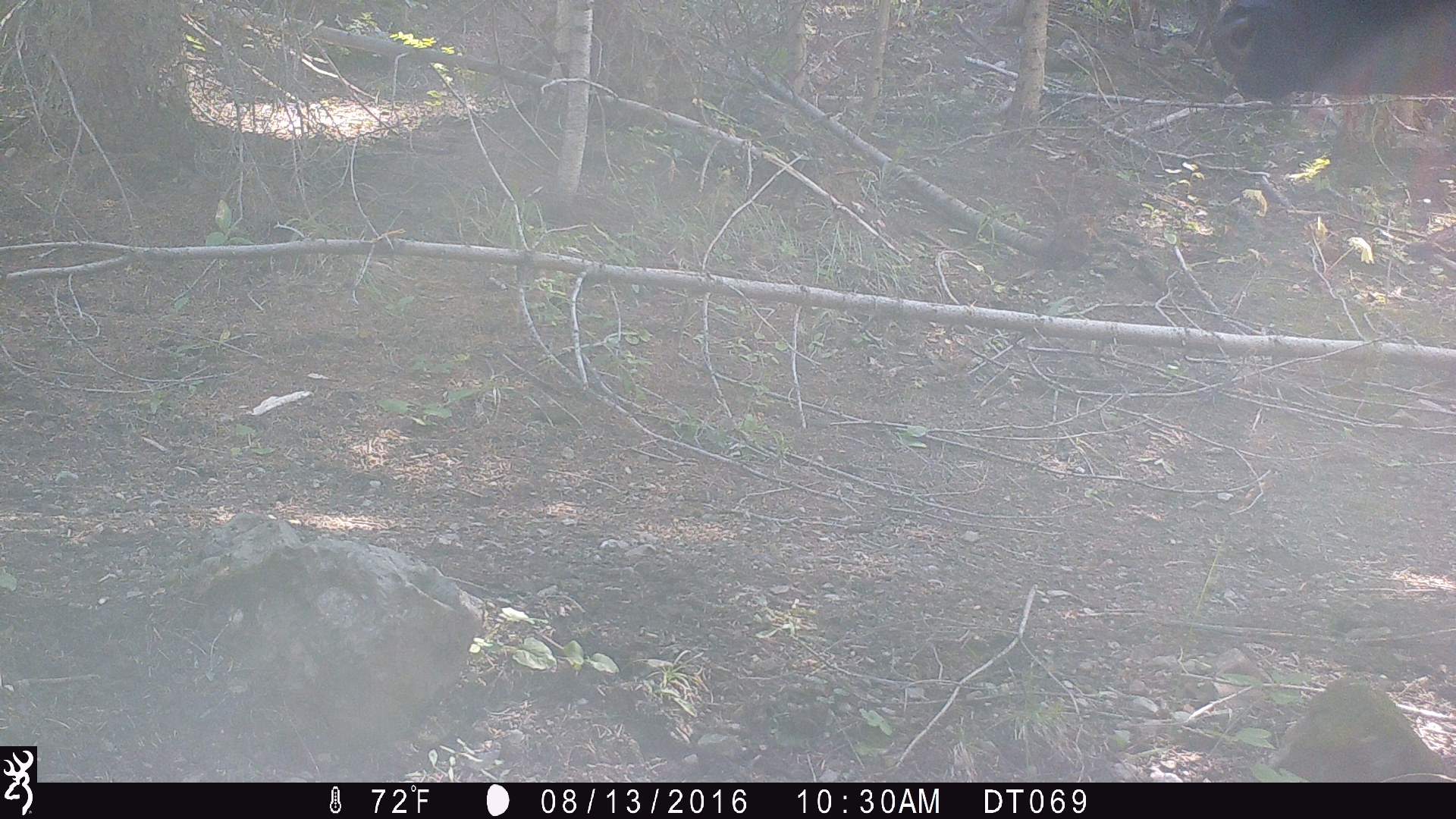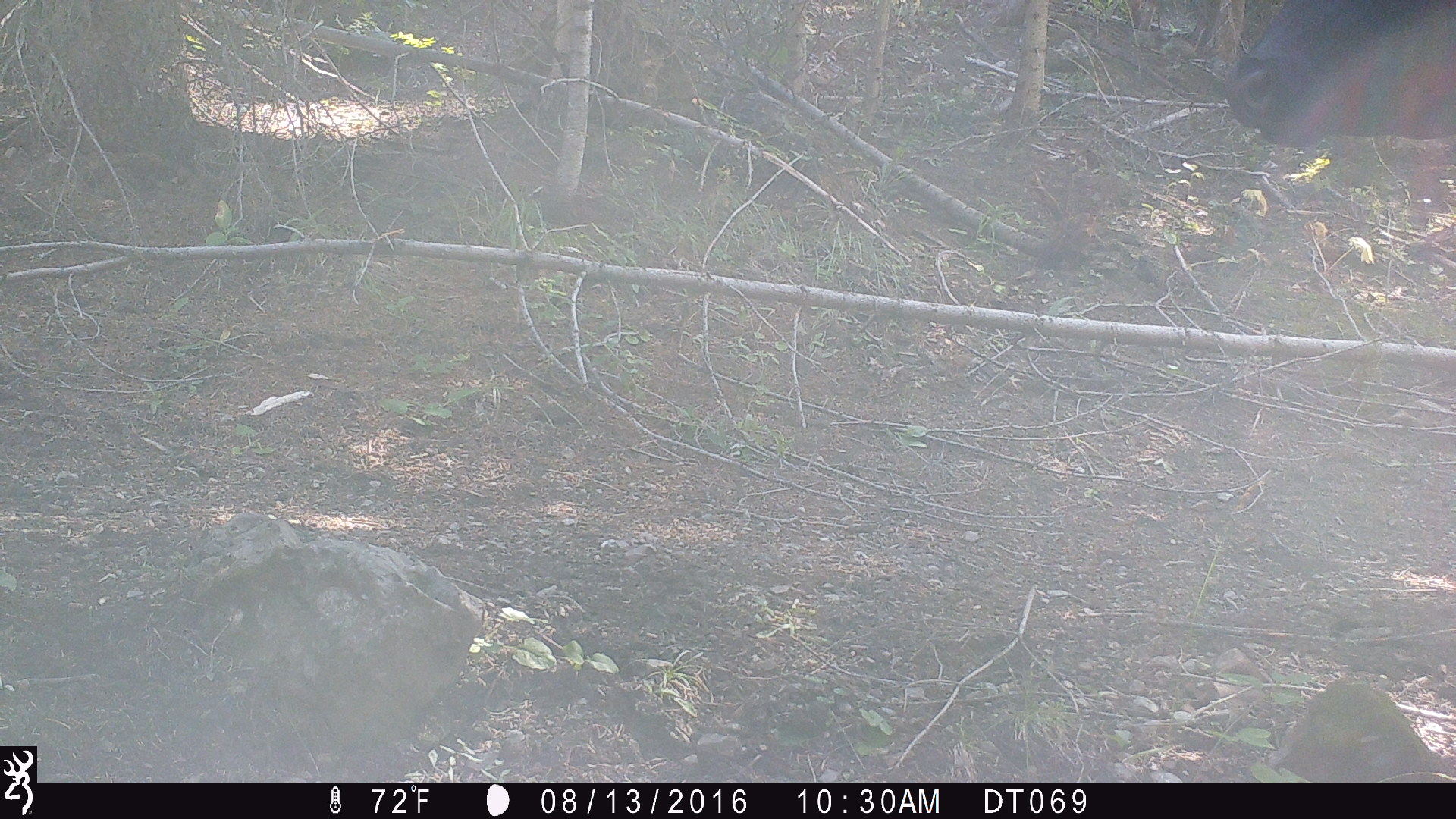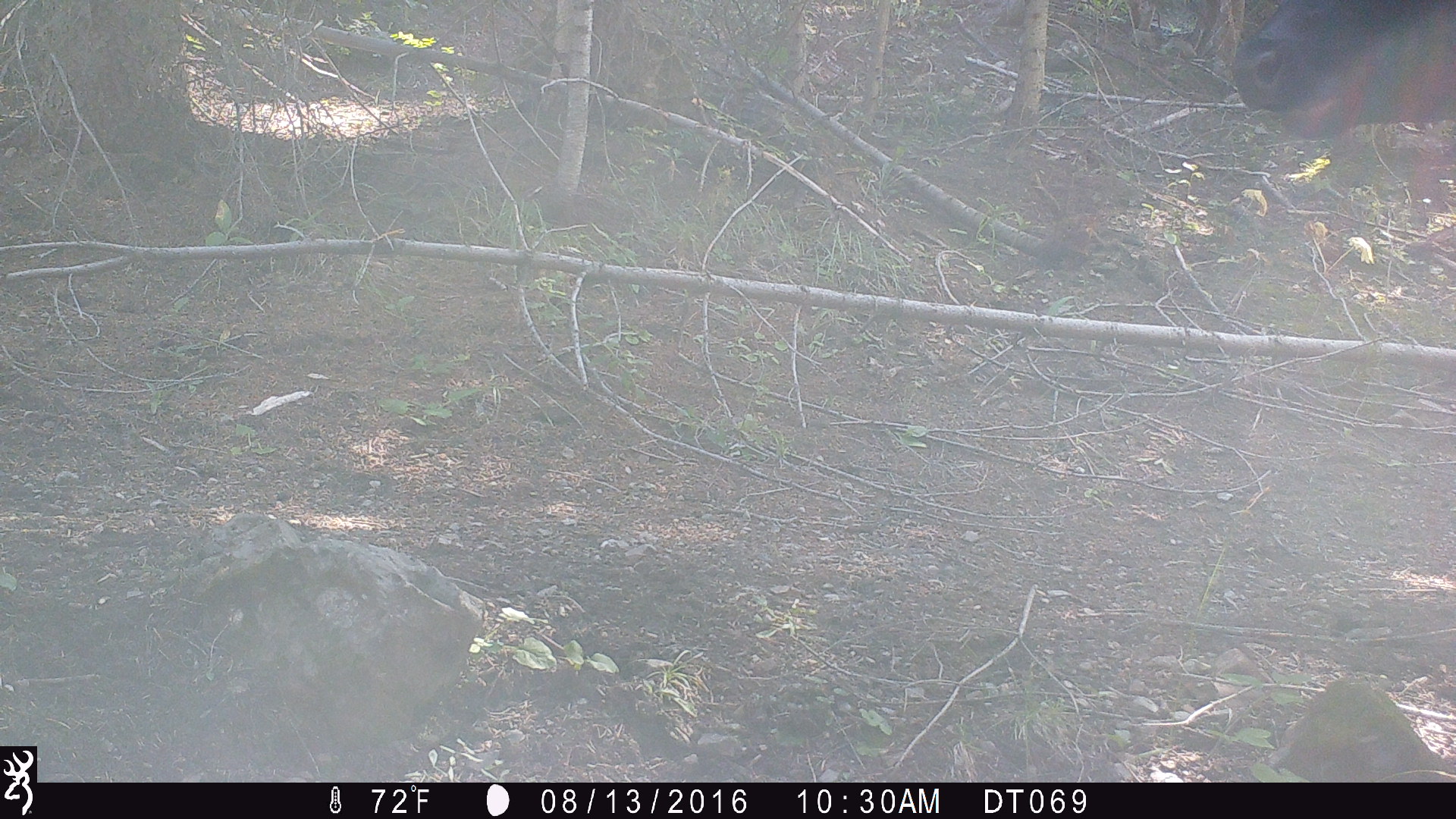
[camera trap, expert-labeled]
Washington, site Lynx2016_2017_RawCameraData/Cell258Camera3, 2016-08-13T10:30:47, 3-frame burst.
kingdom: Animalia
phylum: Chordata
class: Mammalia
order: Artiodactyla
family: Bovidae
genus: Bos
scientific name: Bos taurus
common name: domestic cattle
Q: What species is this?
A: Domestic cattle (Bos taurus).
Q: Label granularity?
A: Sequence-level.